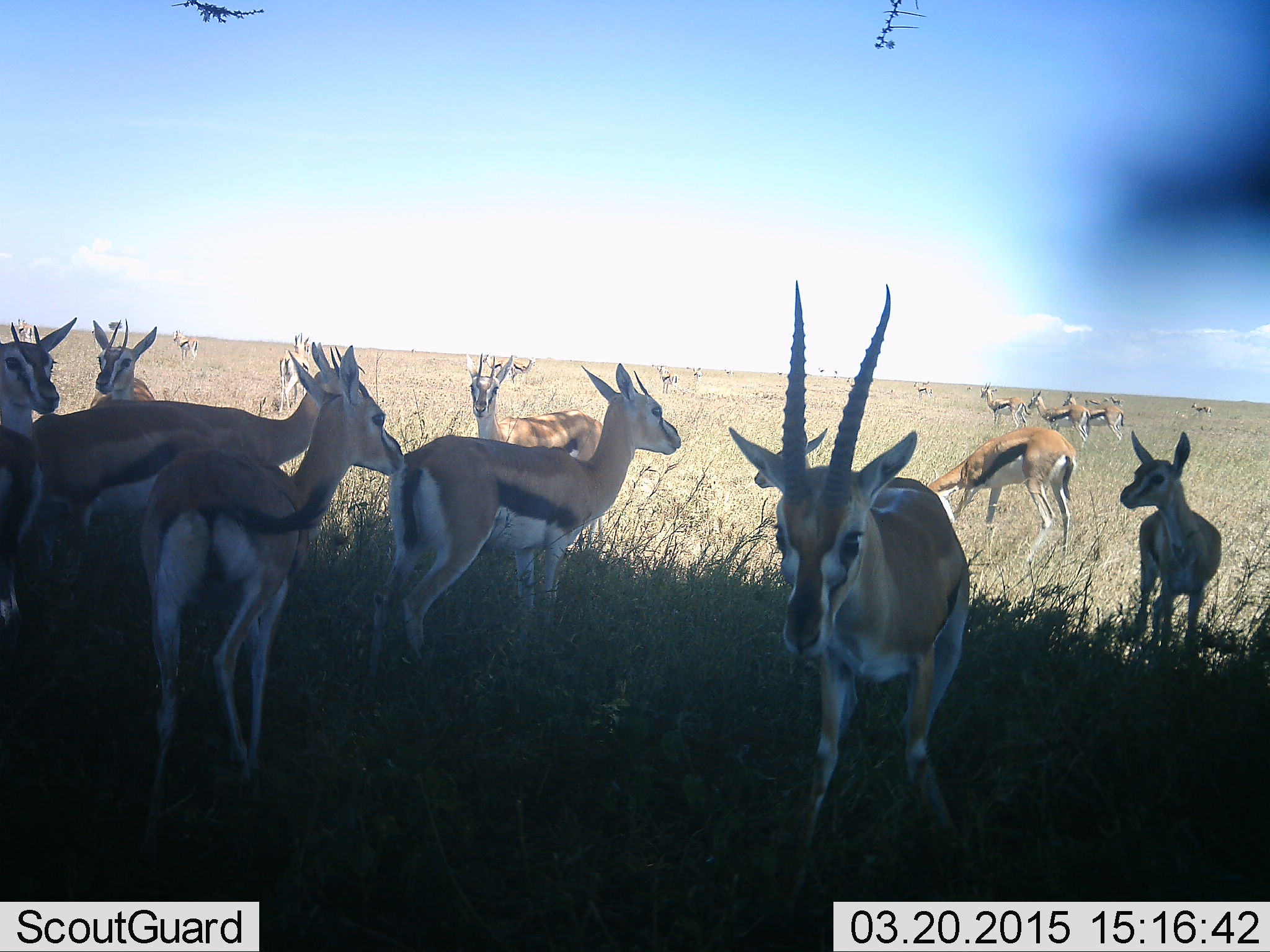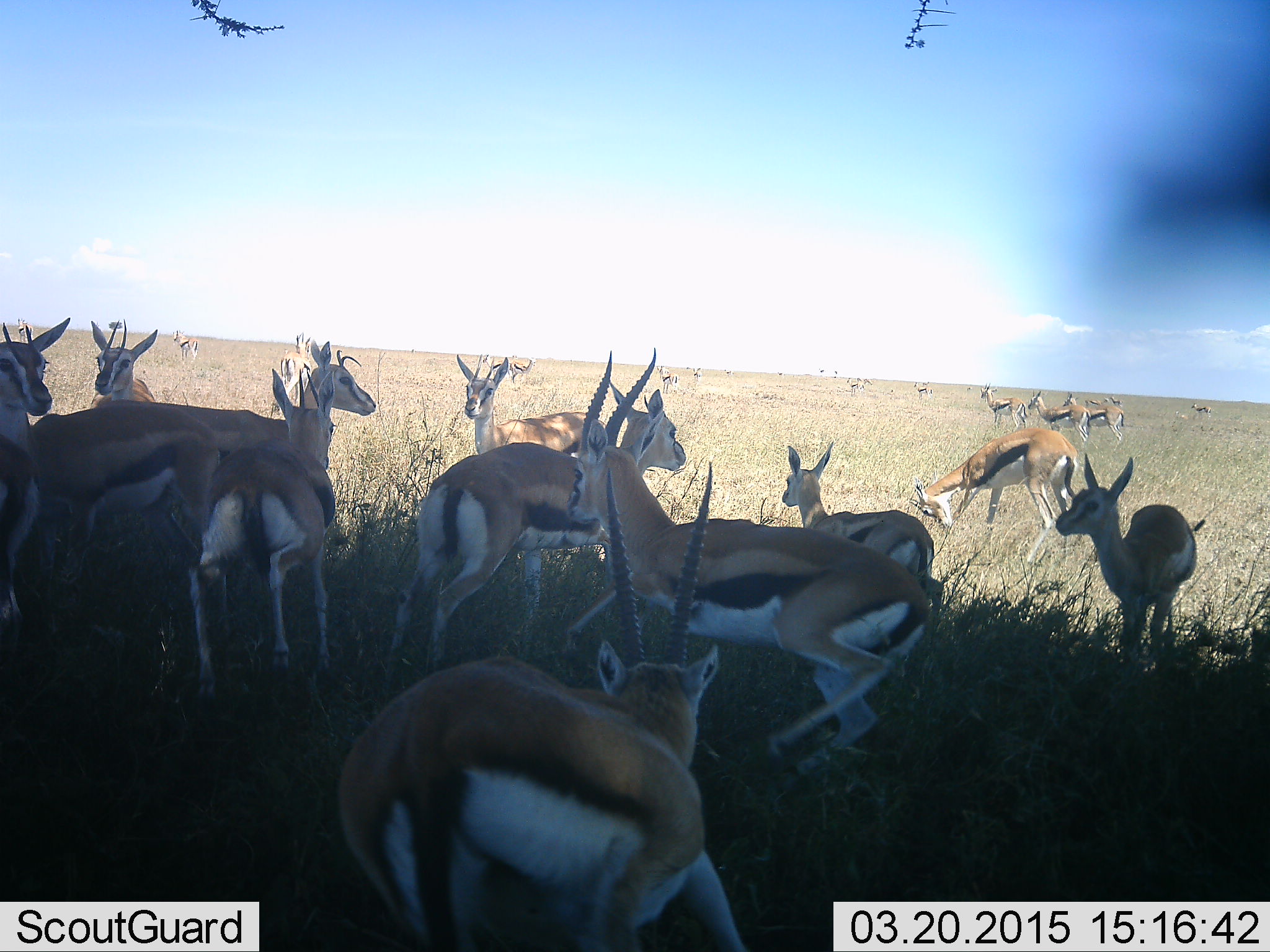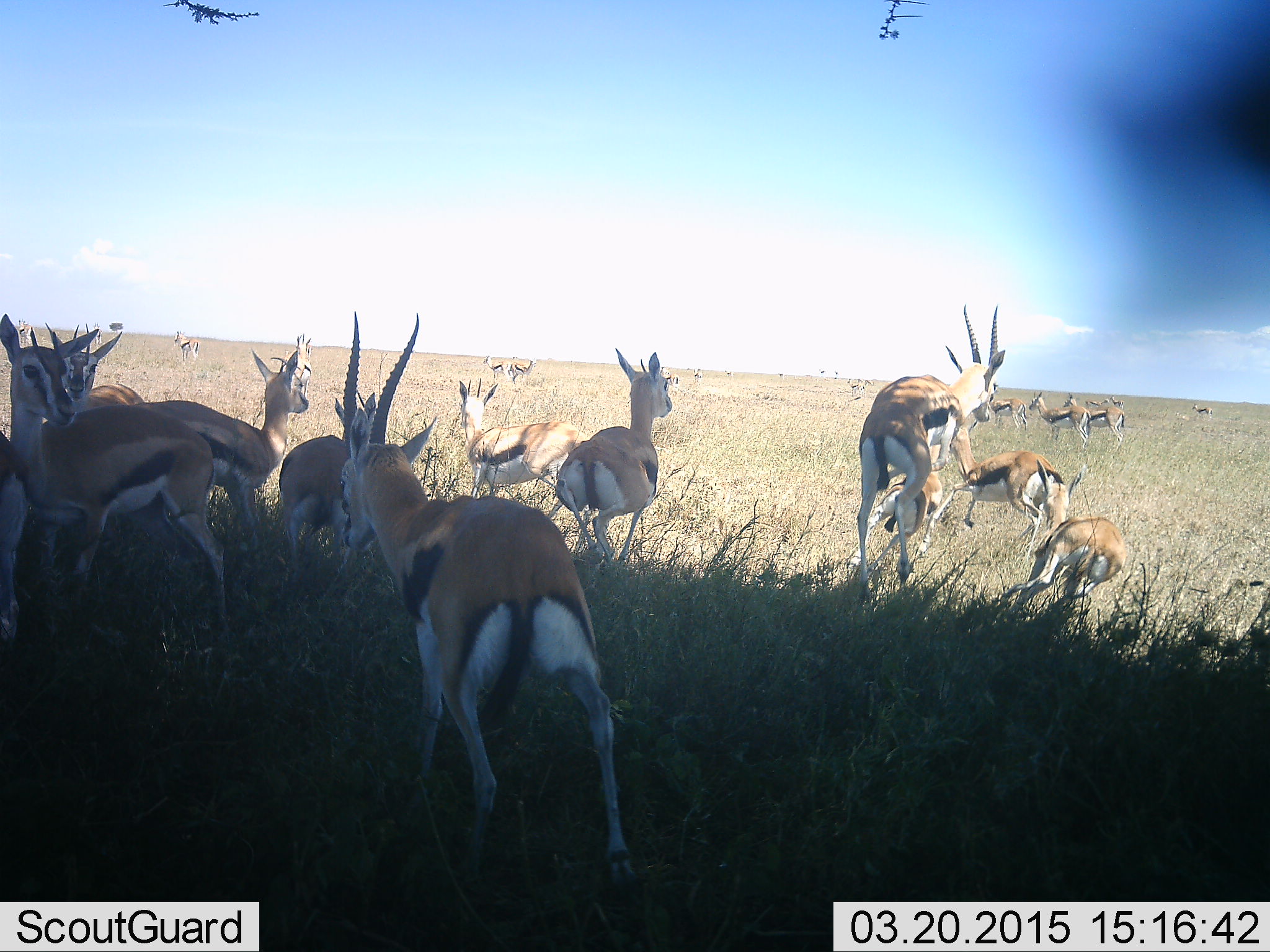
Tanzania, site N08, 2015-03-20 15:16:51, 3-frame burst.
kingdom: Animalia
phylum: Chordata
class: Mammalia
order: Artiodactyla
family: Bovidae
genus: Eudorcas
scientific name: Eudorcas thomsonii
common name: thomson's gazelle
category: gazellethomsons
Gazellethomsons (thomson's gazelle) (Eudorcas thomsonii), count 11-50. Behavior (volunteer vote fractions): standing 60%, resting 0%, moving 50%, interacting 20%. Young present (vote fraction): 0%. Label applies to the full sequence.